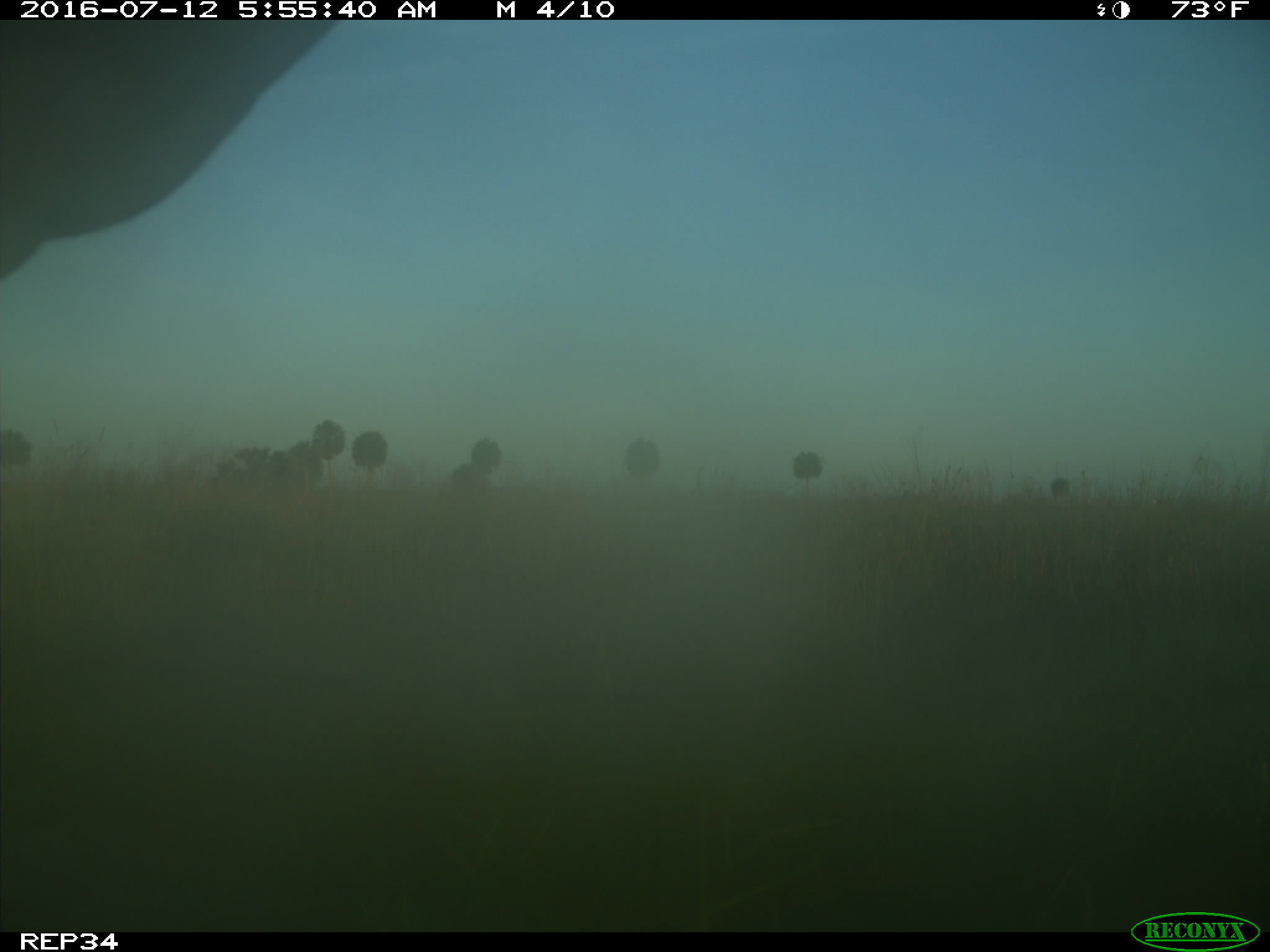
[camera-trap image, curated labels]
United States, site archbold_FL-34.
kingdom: Animalia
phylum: Chordata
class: Mammalia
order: Artiodactyla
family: Bovidae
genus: Bos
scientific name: Bos taurus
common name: domestic cow